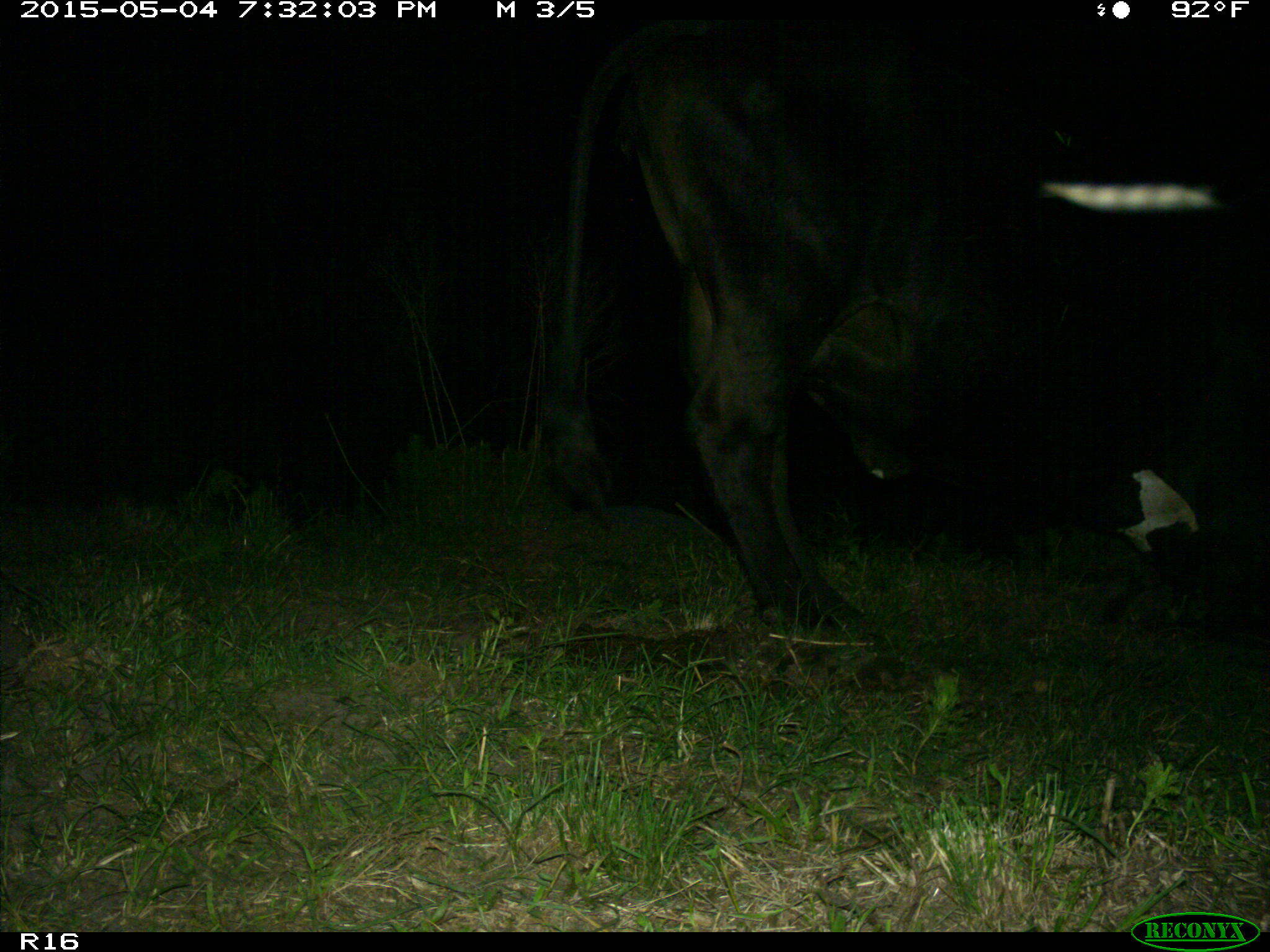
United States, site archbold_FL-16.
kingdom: Animalia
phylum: Chordata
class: Mammalia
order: Artiodactyla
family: Bovidae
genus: Bos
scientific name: Bos taurus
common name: domestic cow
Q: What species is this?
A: Bos taurus (domestic cow).